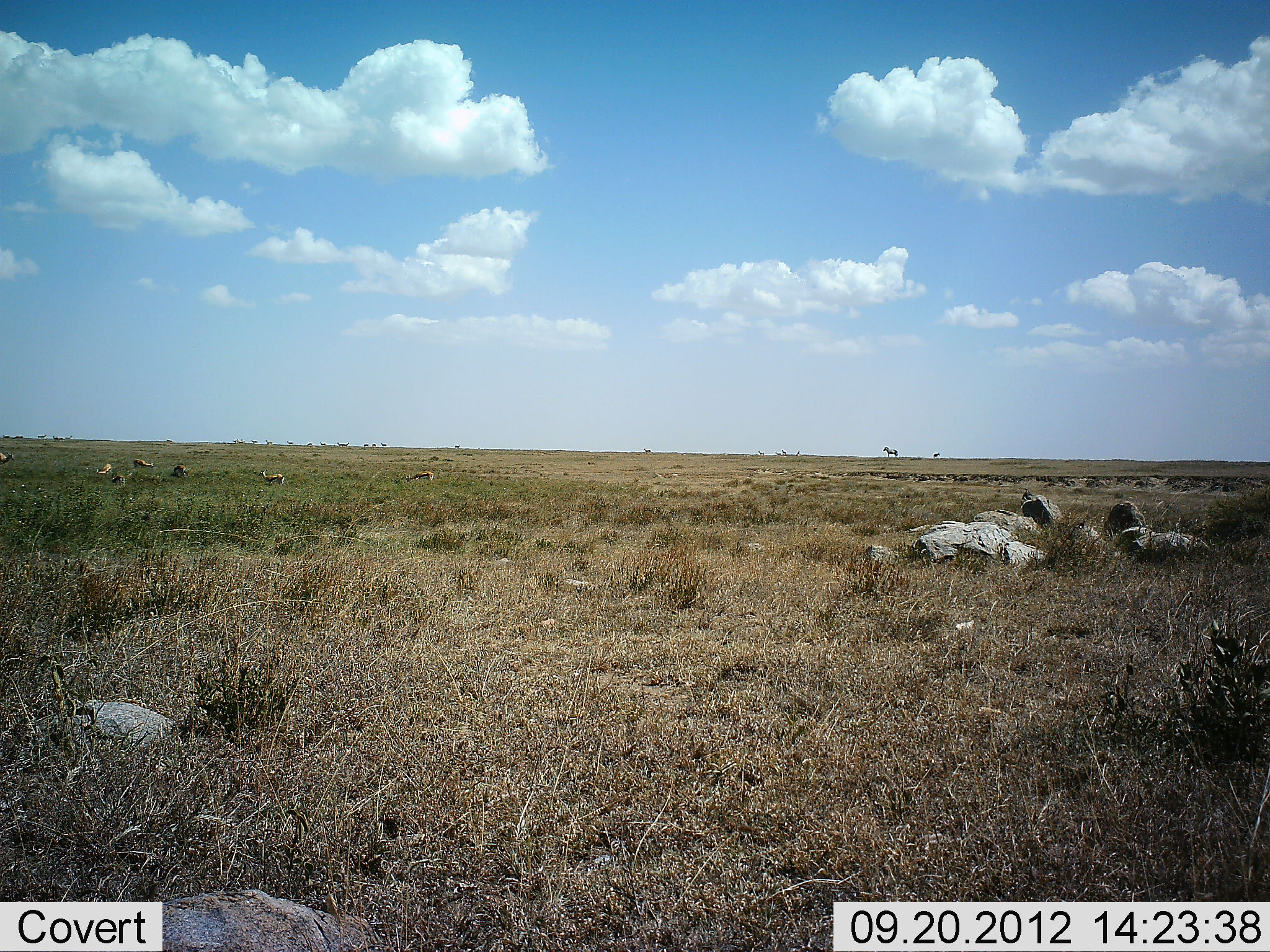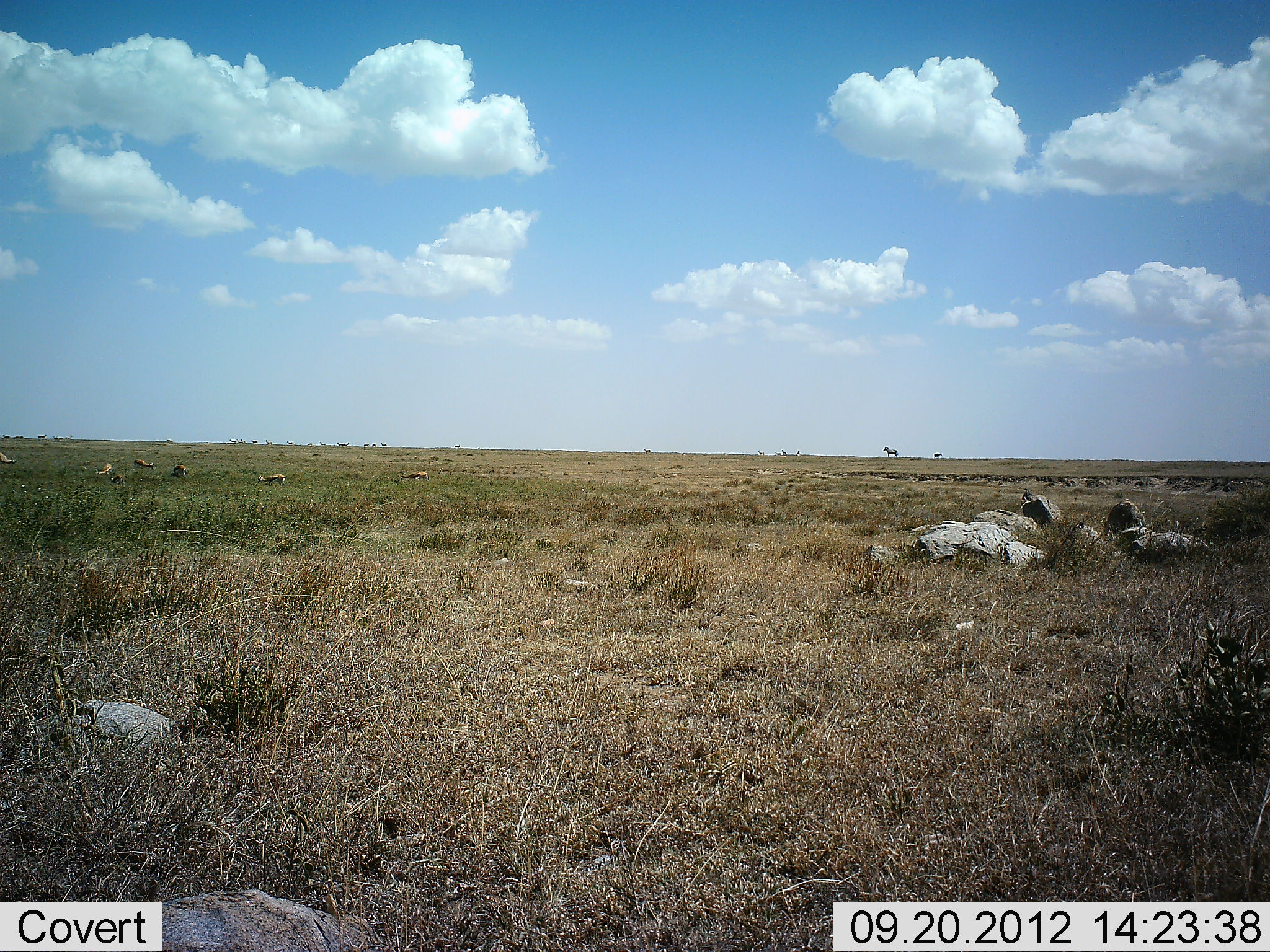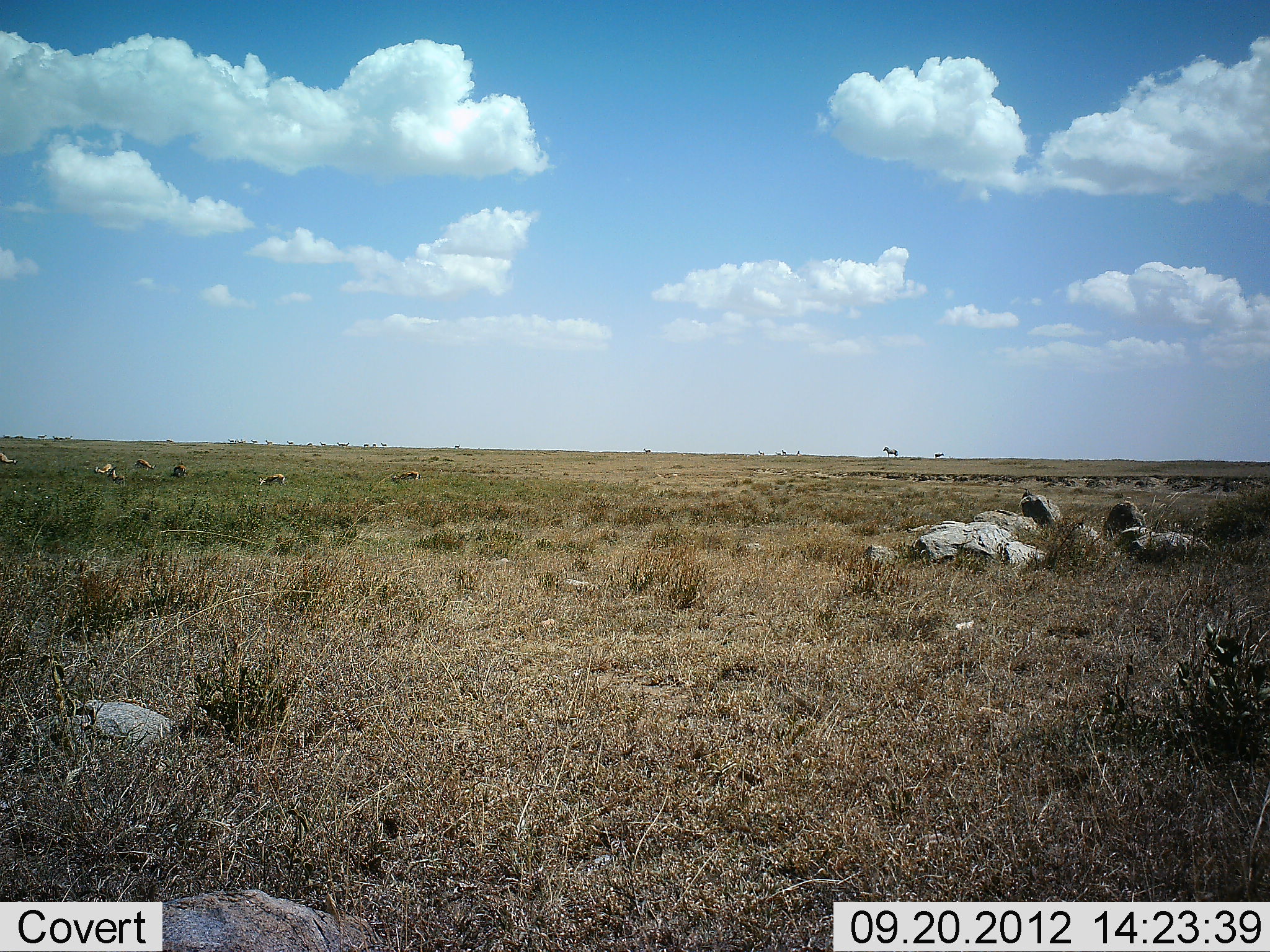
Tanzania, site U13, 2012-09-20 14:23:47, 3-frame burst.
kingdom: Animalia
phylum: Chordata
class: Mammalia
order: Artiodactyla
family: Bovidae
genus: Eudorcas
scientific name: Eudorcas thomsonii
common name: thomson's gazelle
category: gazellethomsons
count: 7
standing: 22%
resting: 0%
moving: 22%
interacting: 0%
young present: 0%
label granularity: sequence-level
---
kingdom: Animalia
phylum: Chordata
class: Mammalia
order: Perissodactyla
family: Equidae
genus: Equus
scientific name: Equus quagga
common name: plains zebra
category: zebra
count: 1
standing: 100%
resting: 0%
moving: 0%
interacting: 0%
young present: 0%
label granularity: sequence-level